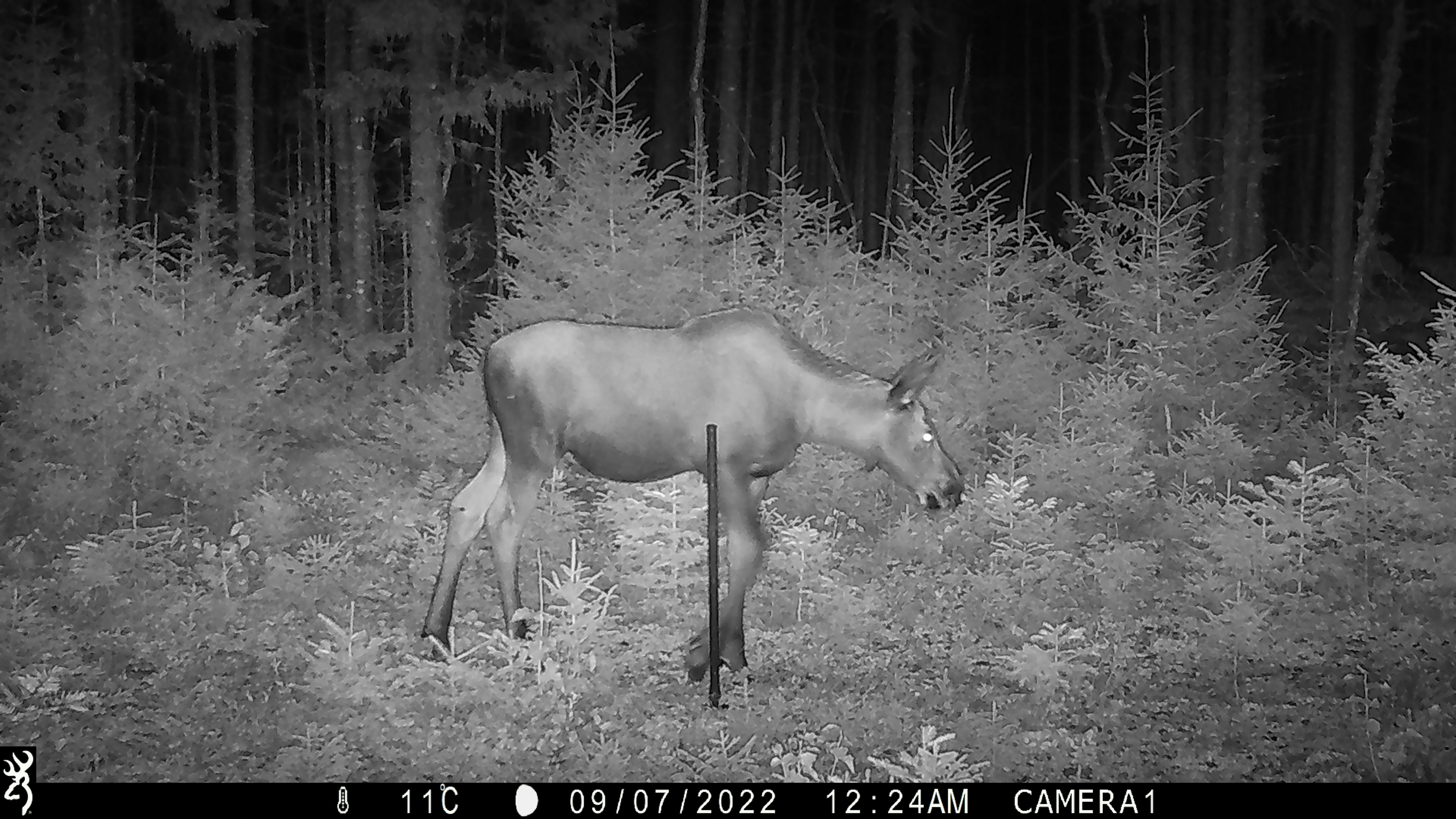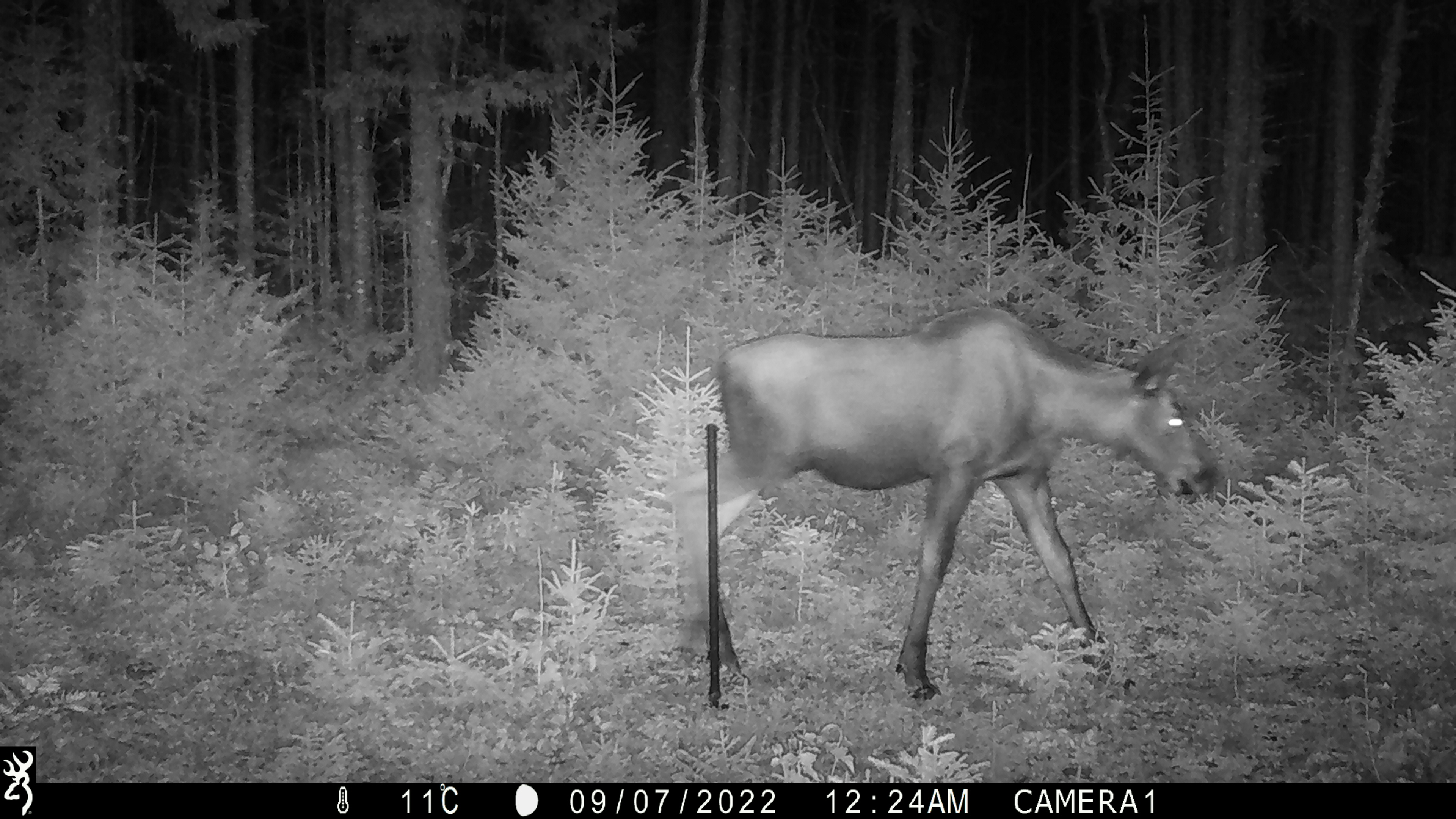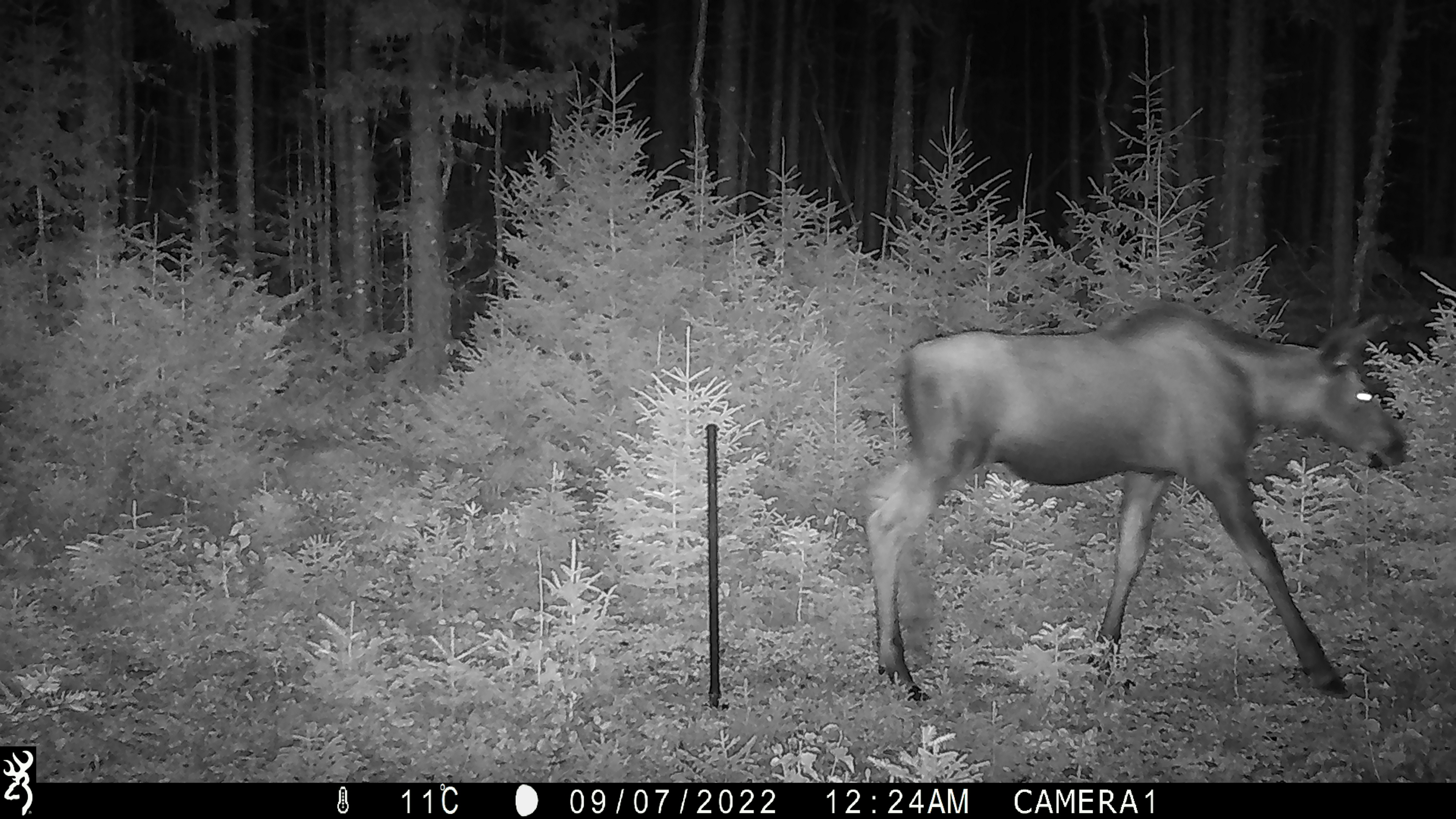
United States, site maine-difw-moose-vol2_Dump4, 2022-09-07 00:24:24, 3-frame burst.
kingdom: Animalia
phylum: Chordata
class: Mammalia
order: Artiodactyla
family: Cervidae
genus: Alces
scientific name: Alces alces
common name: moose